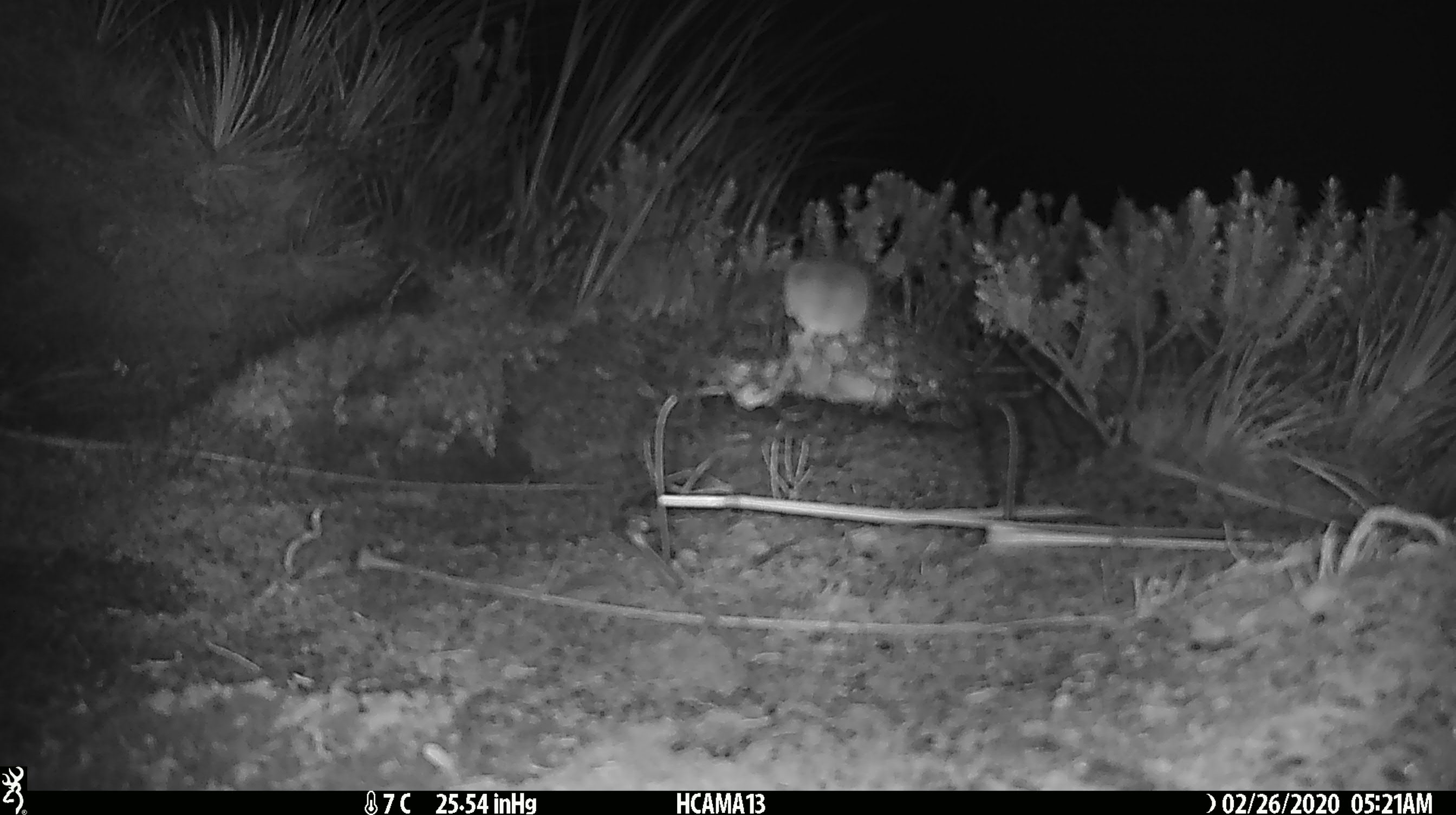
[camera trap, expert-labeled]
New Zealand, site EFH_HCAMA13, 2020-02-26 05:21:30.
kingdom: Animalia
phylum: Chordata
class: Mammalia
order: Rodentia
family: Muridae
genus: Mus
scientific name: Mus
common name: mouse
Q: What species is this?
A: Mouse (Mus).